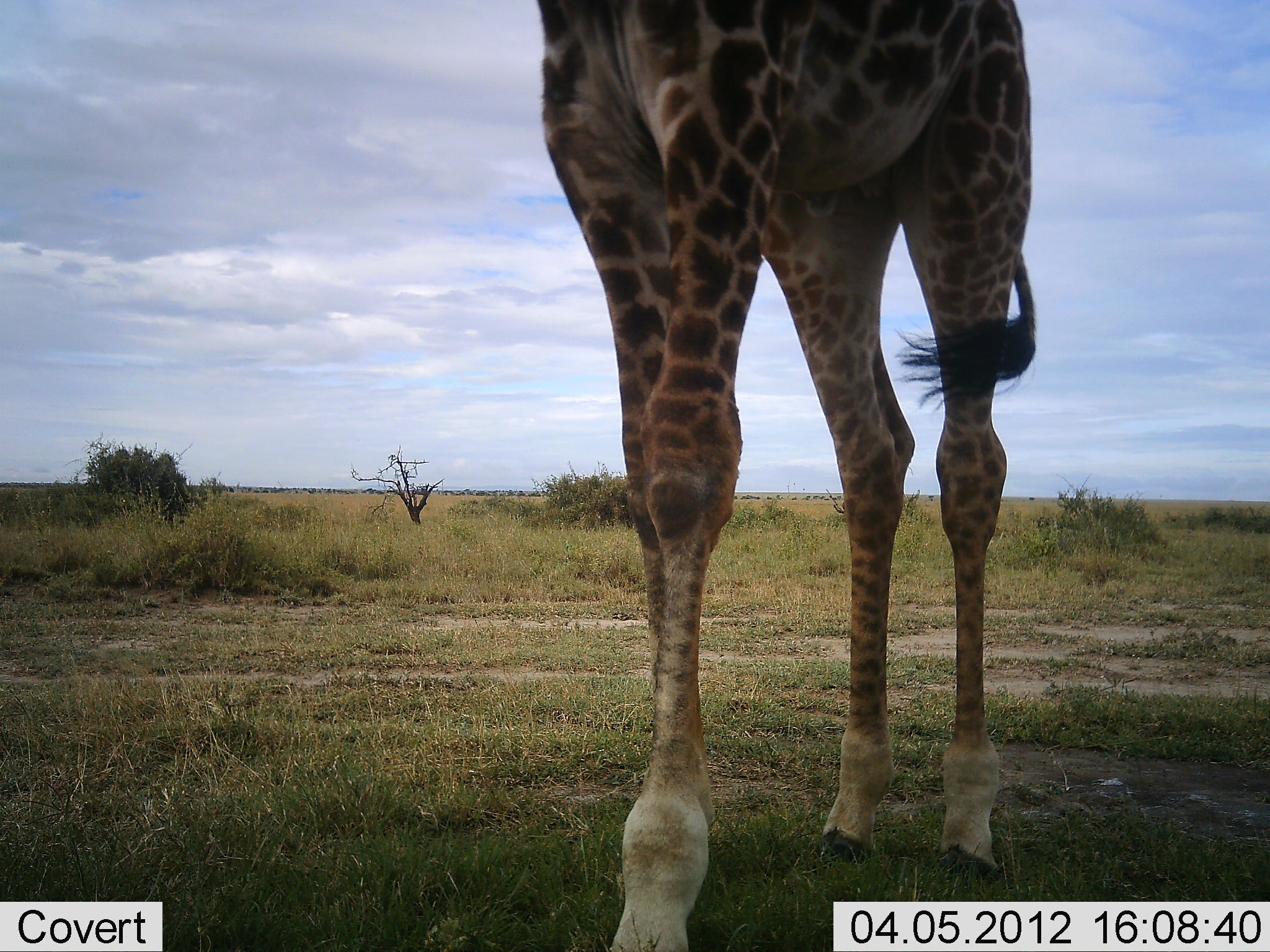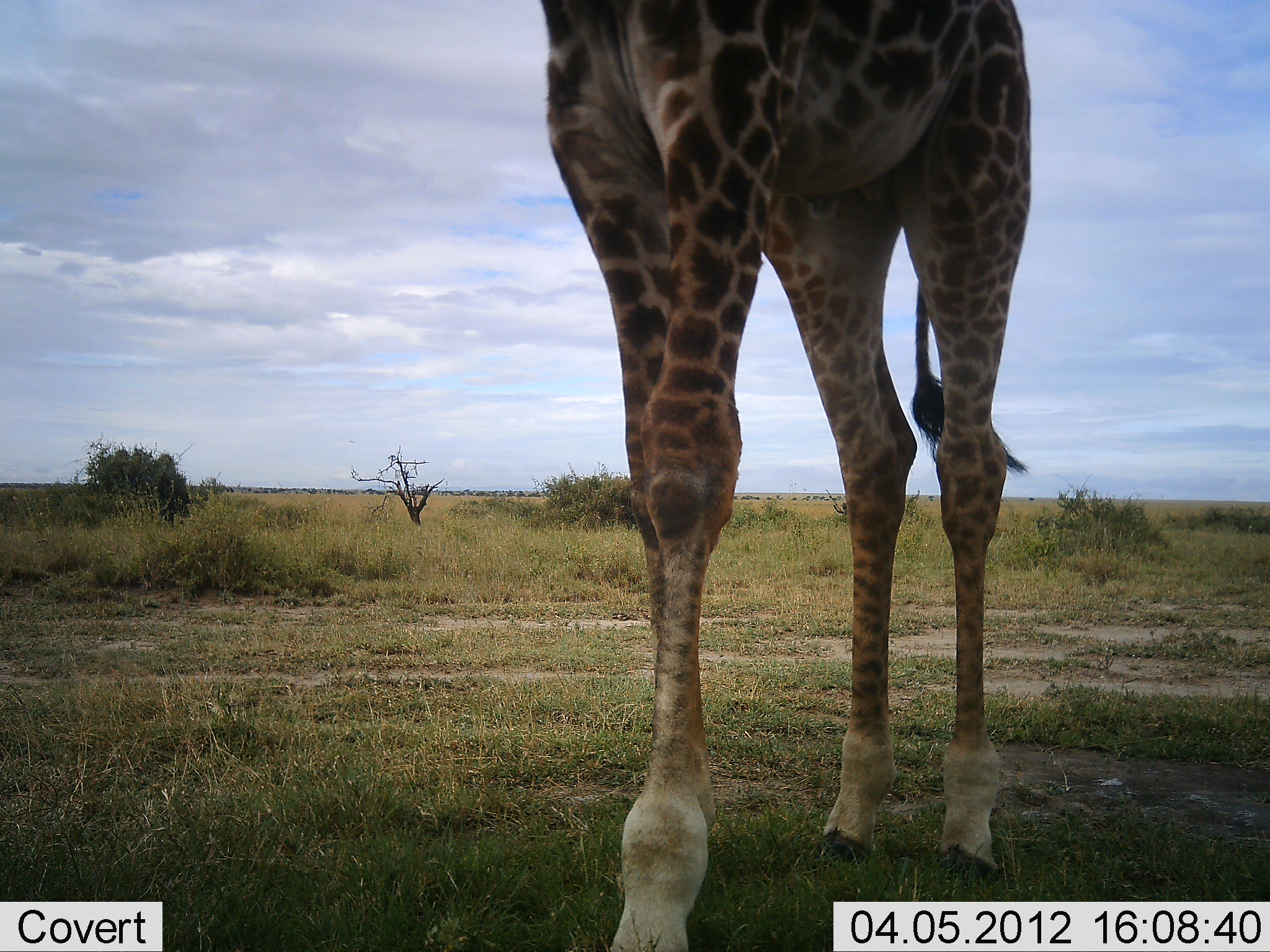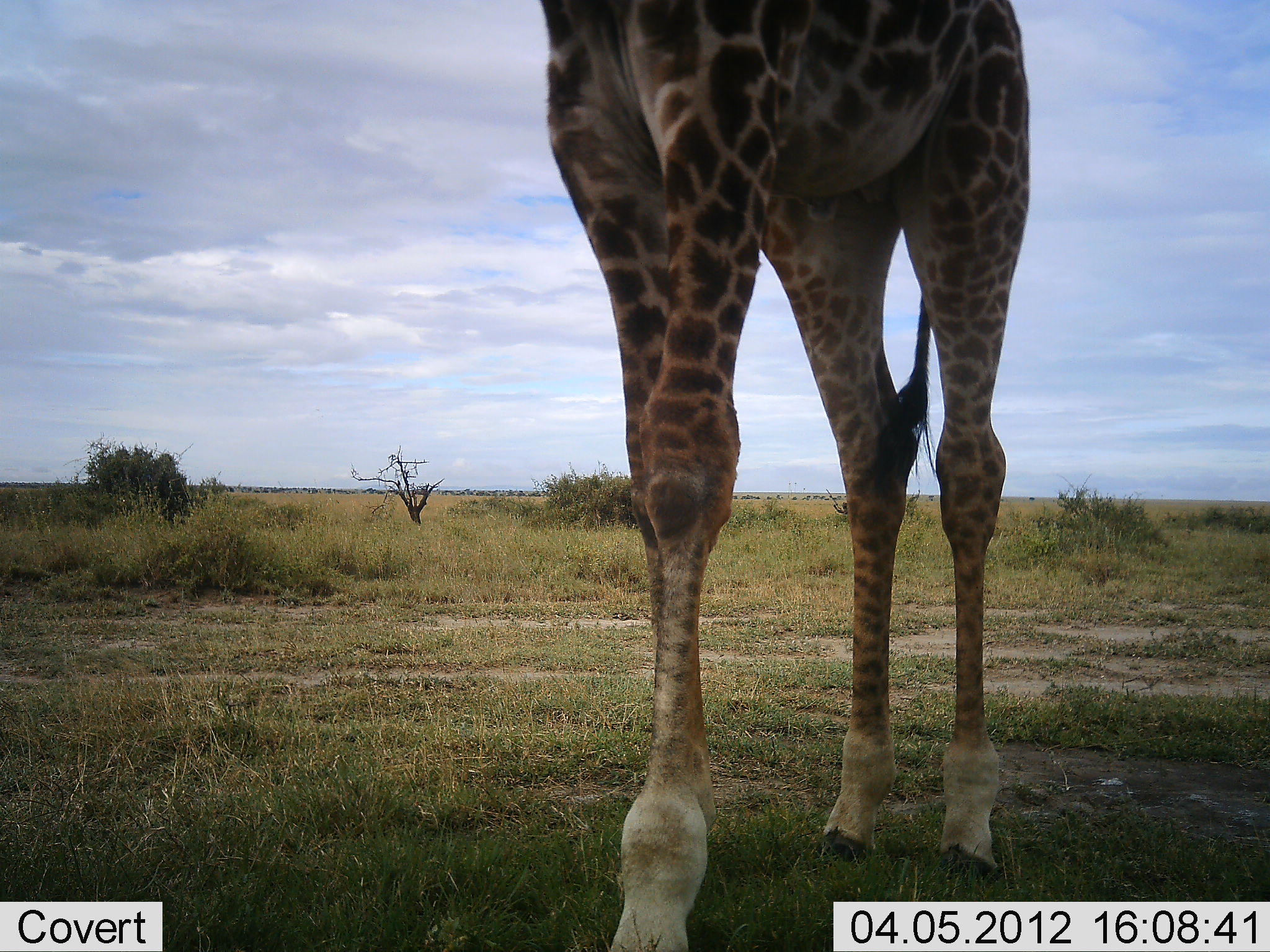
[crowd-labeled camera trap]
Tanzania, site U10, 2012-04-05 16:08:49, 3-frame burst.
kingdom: Animalia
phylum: Chordata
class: Mammalia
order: Artiodactyla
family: Giraffidae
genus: Giraffa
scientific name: Giraffa camelopardalis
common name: giraffe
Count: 1.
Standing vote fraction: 96%.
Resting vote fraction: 0%.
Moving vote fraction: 4%.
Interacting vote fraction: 0%.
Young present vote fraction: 0%.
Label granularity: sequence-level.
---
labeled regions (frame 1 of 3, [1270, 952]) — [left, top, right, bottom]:
animal: [536, 0, 1040, 950]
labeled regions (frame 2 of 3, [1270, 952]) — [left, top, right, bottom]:
animal: [541, 0, 1029, 952]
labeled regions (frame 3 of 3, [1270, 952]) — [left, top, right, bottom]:
animal: [544, 0, 1034, 952]